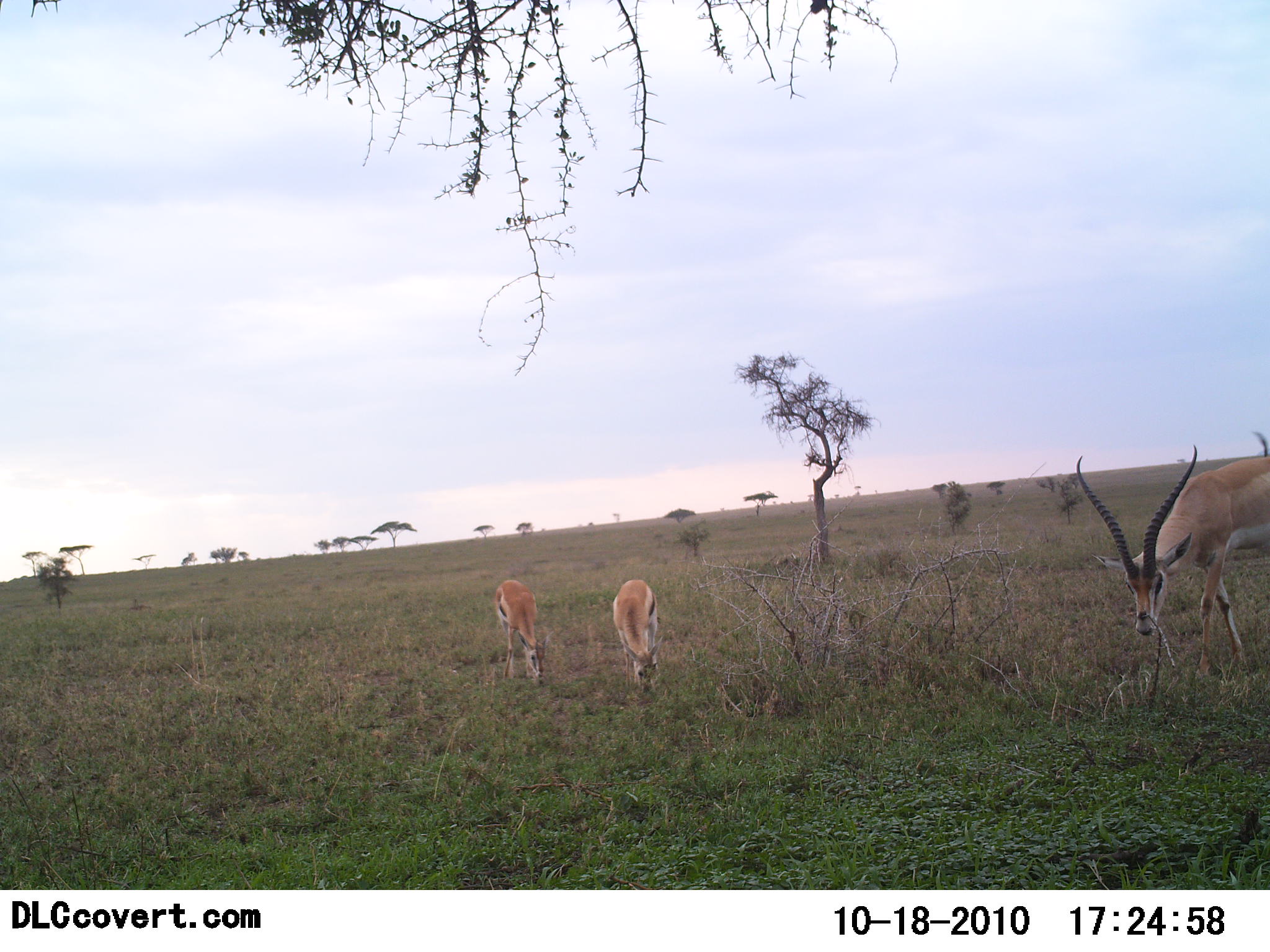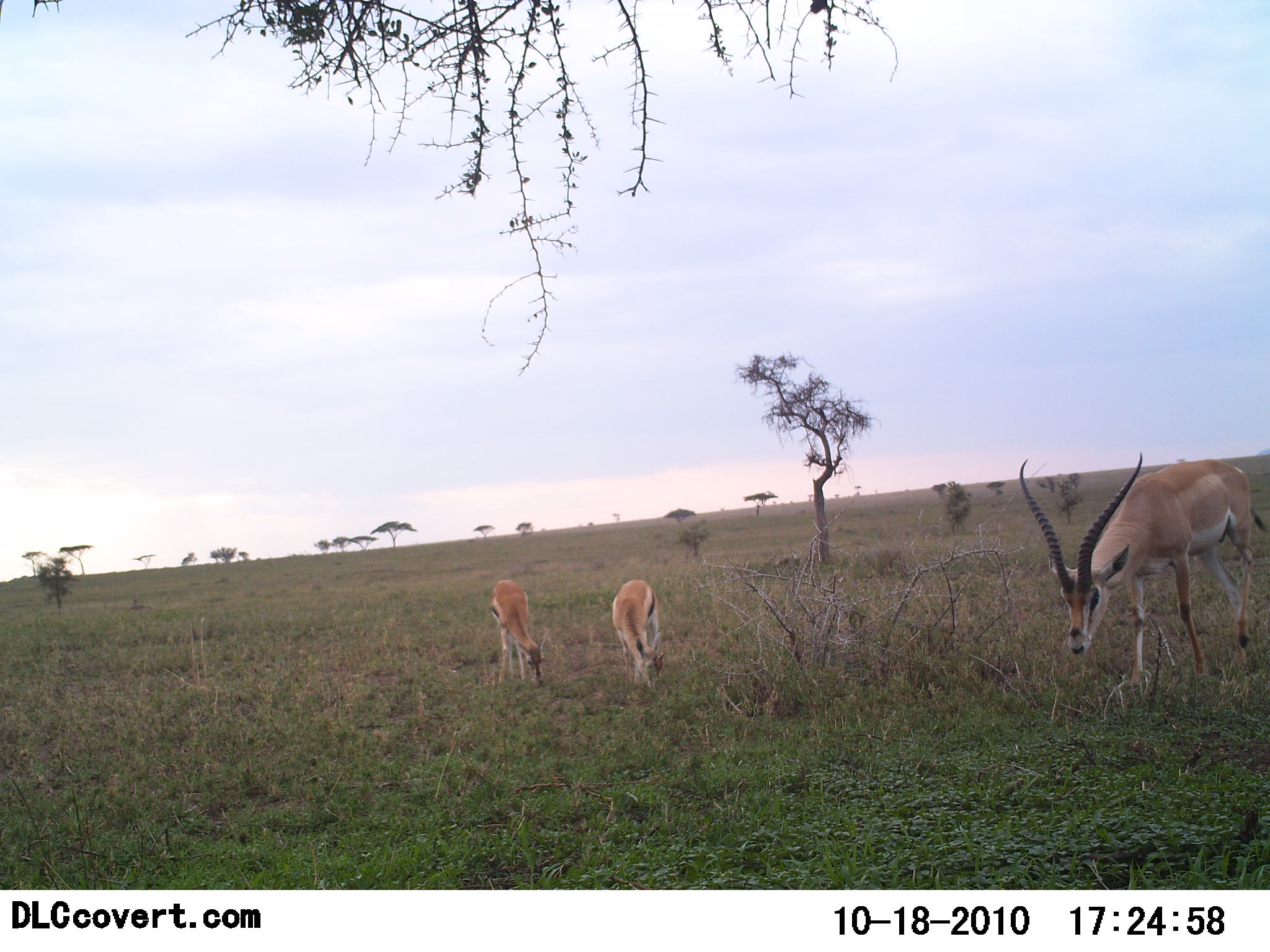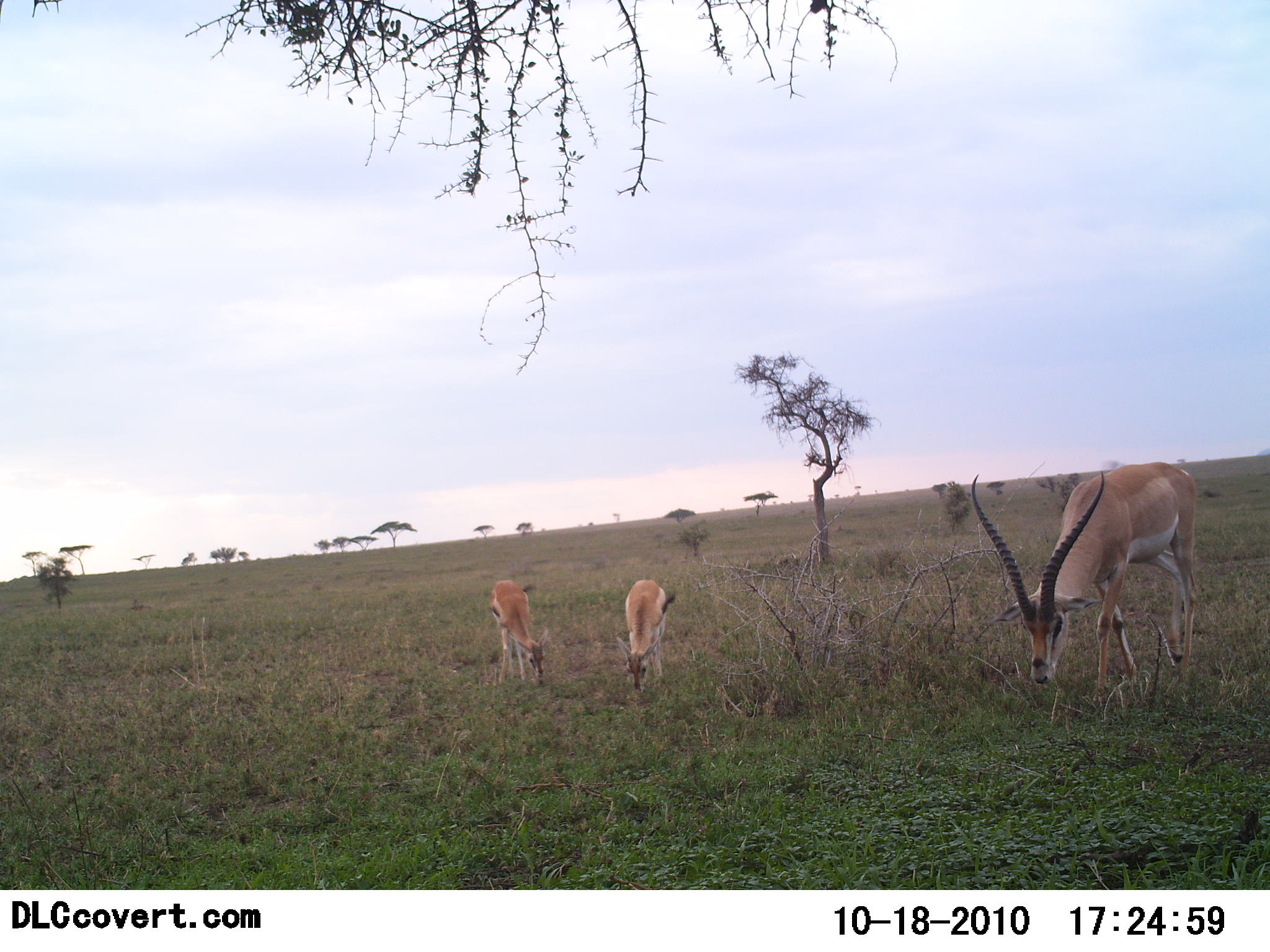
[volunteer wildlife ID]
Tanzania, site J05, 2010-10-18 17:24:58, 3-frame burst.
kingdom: Animalia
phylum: Chordata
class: Mammalia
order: Artiodactyla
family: Bovidae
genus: Nanger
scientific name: Nanger granti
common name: grant's gazelle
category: gazellegrants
Gazellegrants (grant's gazelle) (Nanger granti), count 3. Behavior (volunteer vote fractions): standing 50%, resting 0%, moving 17%, interacting 0%. Young present (vote fraction): 33%. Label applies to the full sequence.